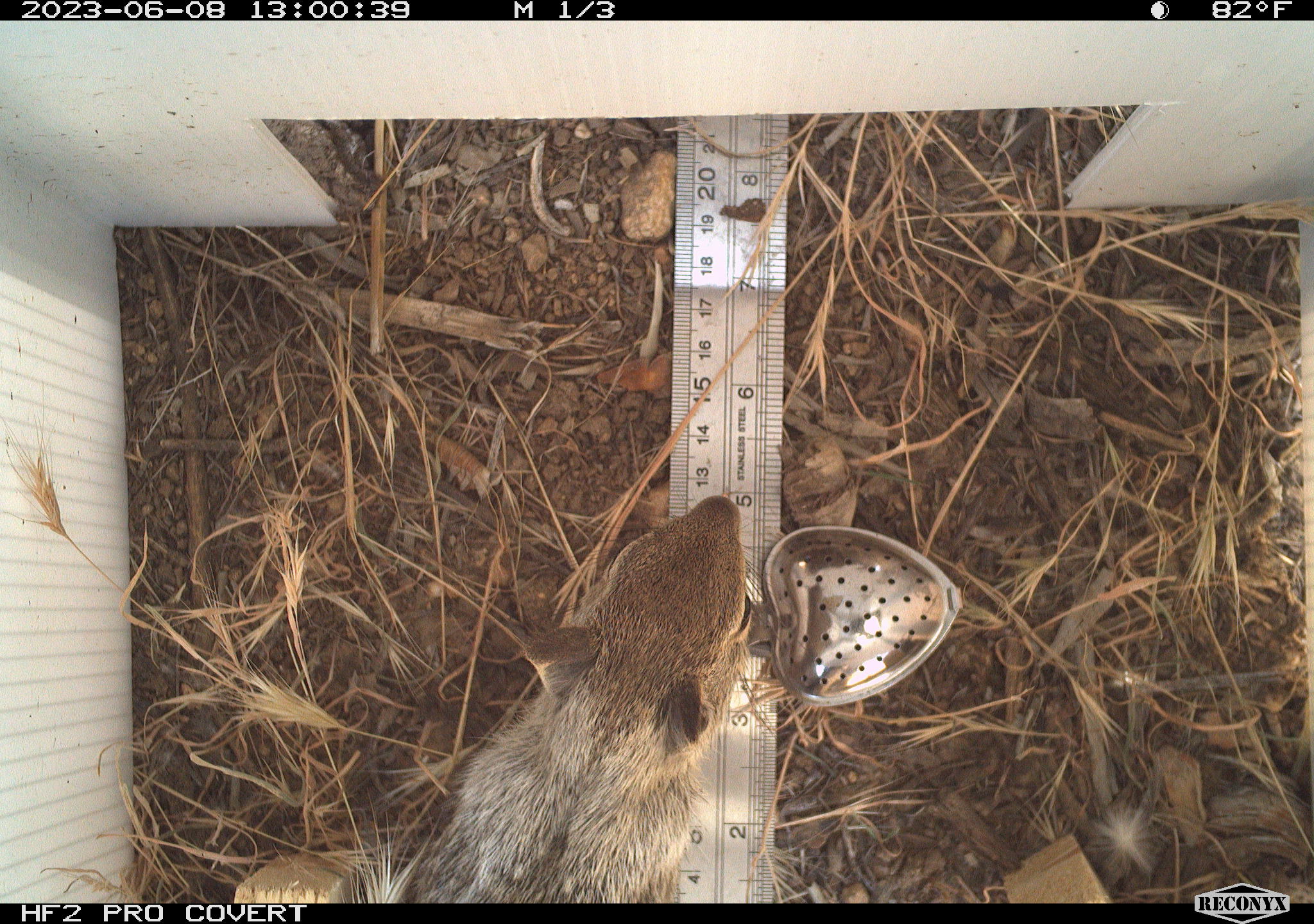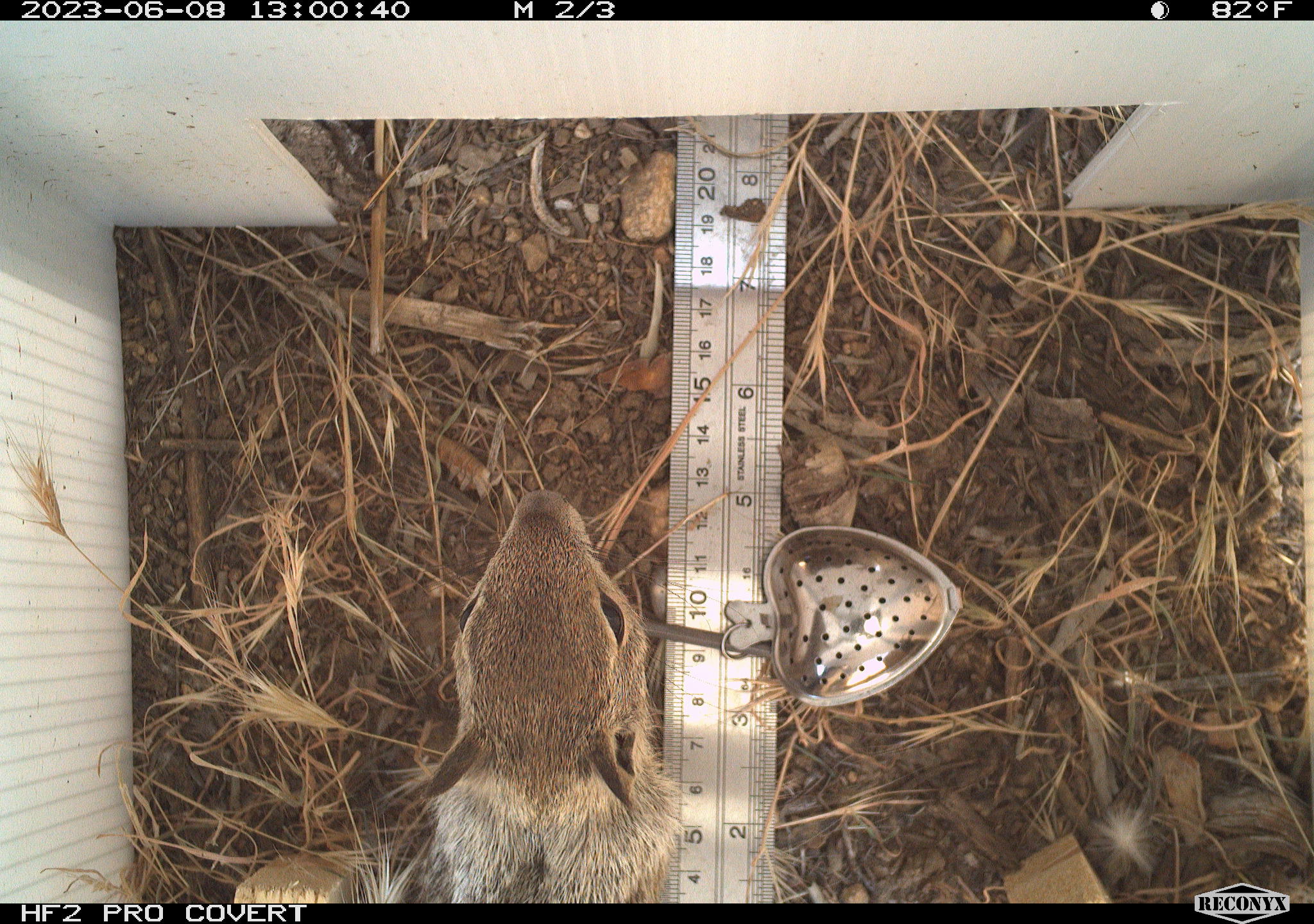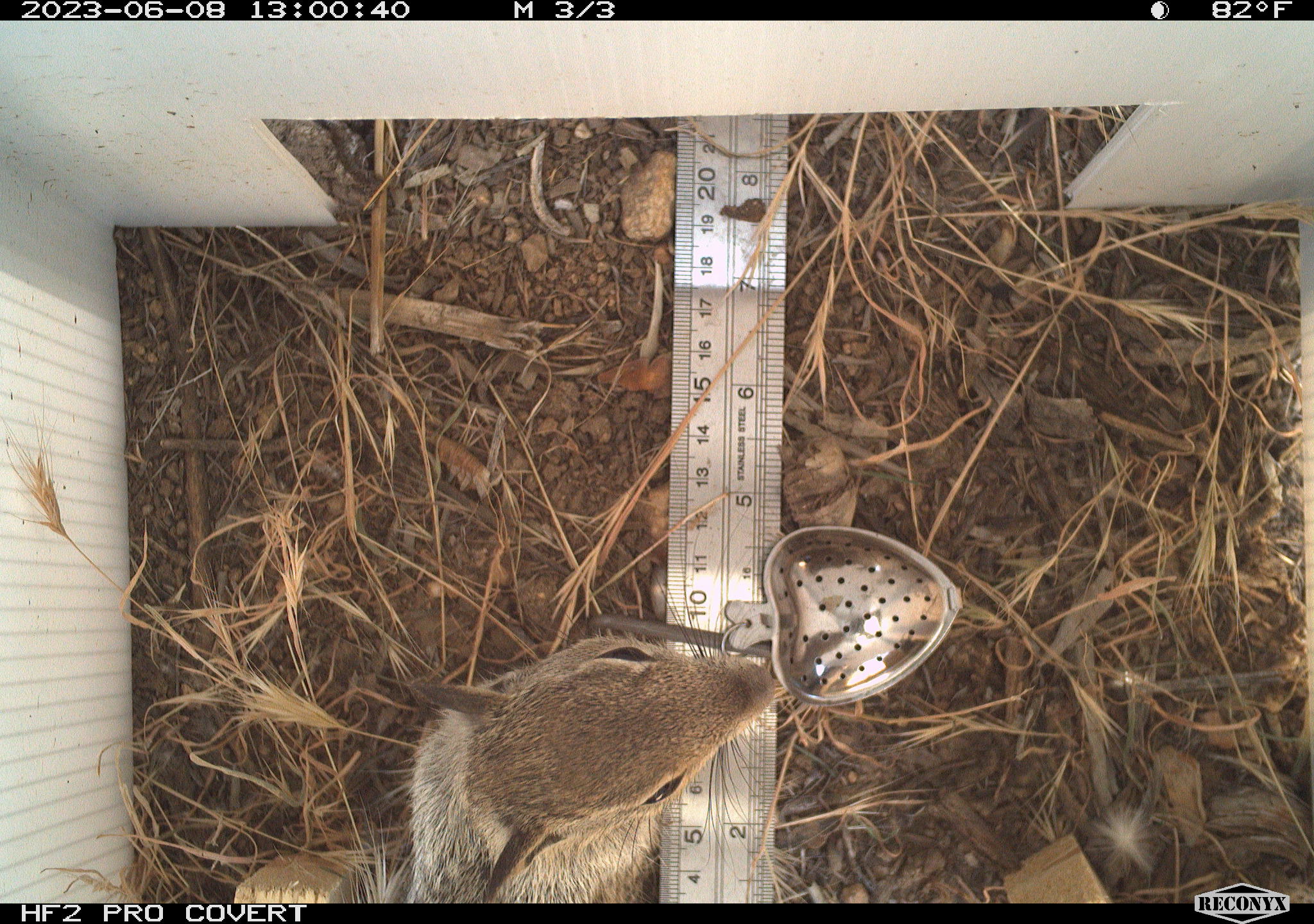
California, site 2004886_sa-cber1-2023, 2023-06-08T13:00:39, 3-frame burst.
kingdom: Animalia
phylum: Chordata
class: Mammalia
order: Rodentia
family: Sciuridae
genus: Otospermophilus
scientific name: Otospermophilus beecheyi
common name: california ground squirrel